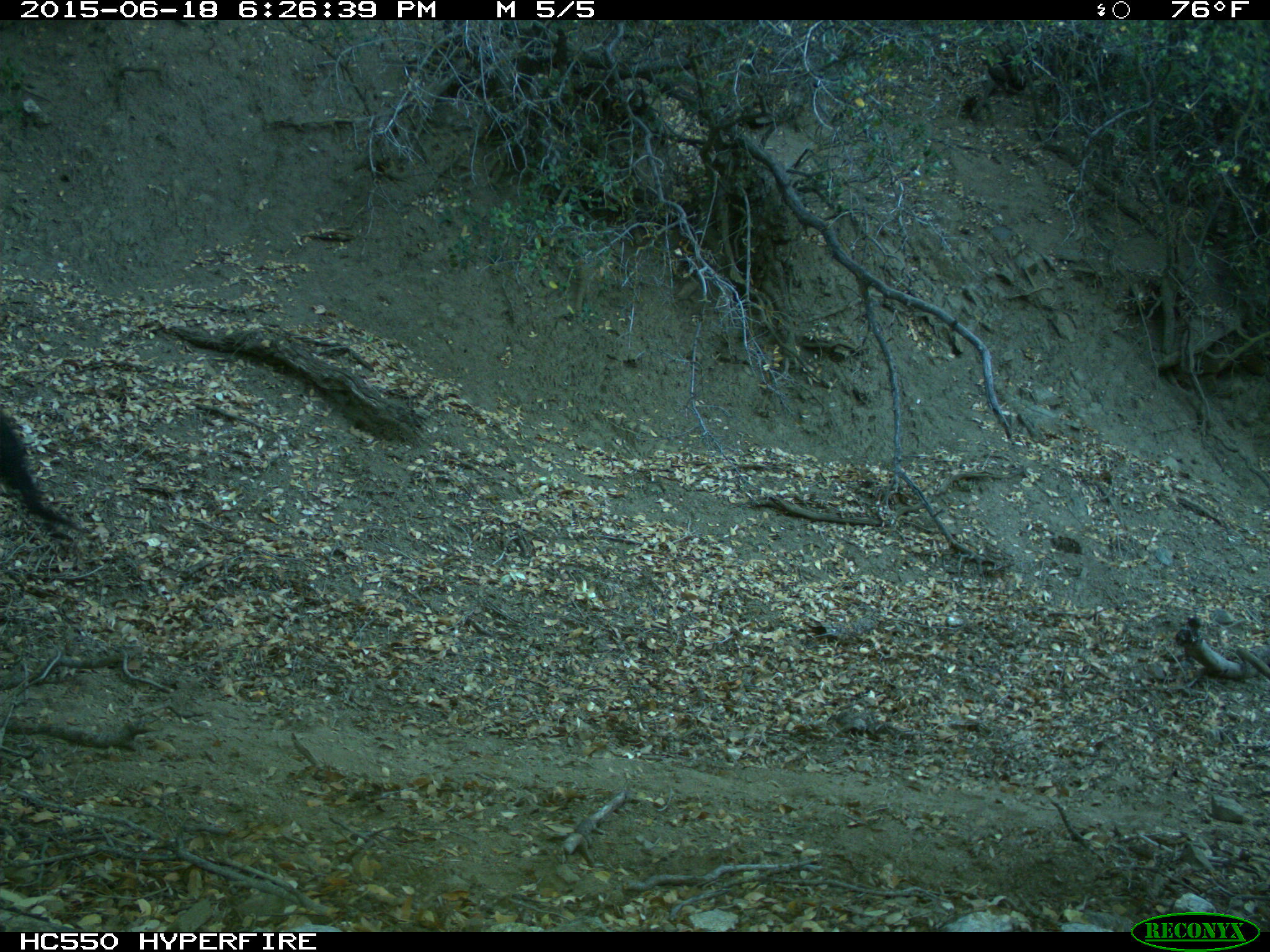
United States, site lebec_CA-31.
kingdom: Animalia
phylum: Chordata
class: Mammalia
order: Artiodactyla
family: Bovidae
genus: Bos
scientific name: Bos taurus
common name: domestic cow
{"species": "Bos taurus (domestic cow)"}